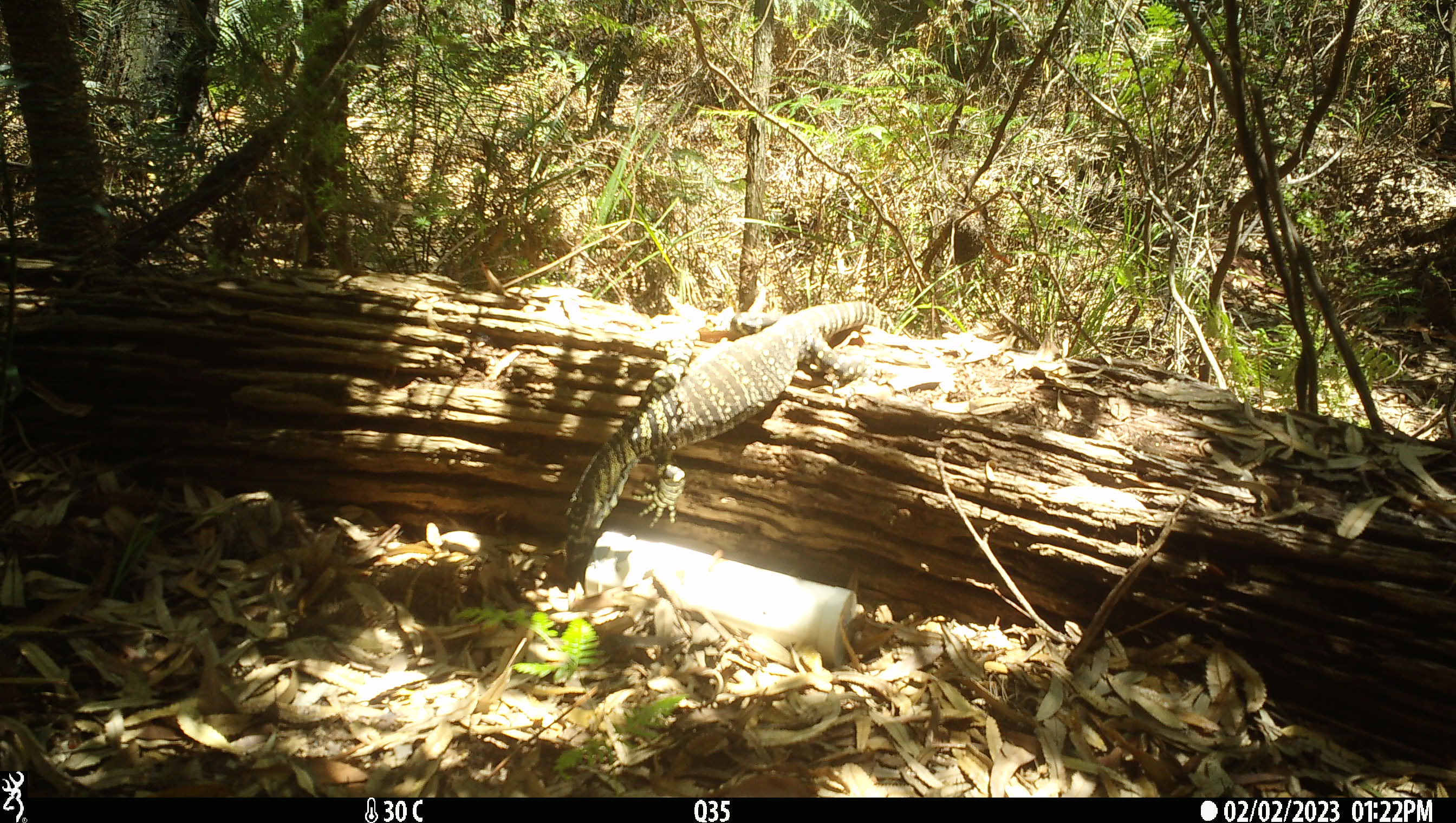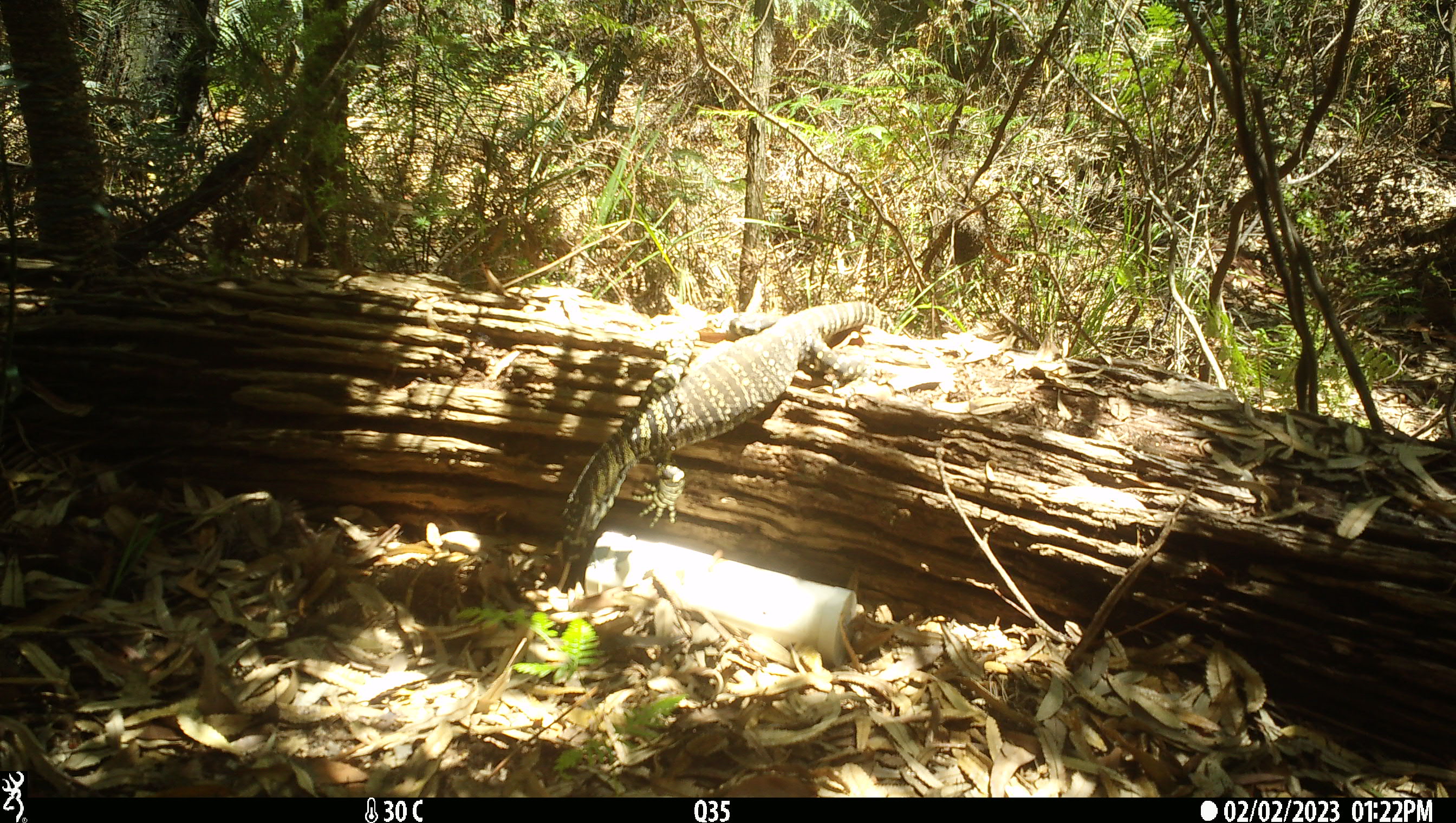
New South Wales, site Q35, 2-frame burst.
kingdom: Animalia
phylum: Chordata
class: Reptilia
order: Squamata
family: Varanidae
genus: Varanus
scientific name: Varanus varius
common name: lace monitor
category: goanna